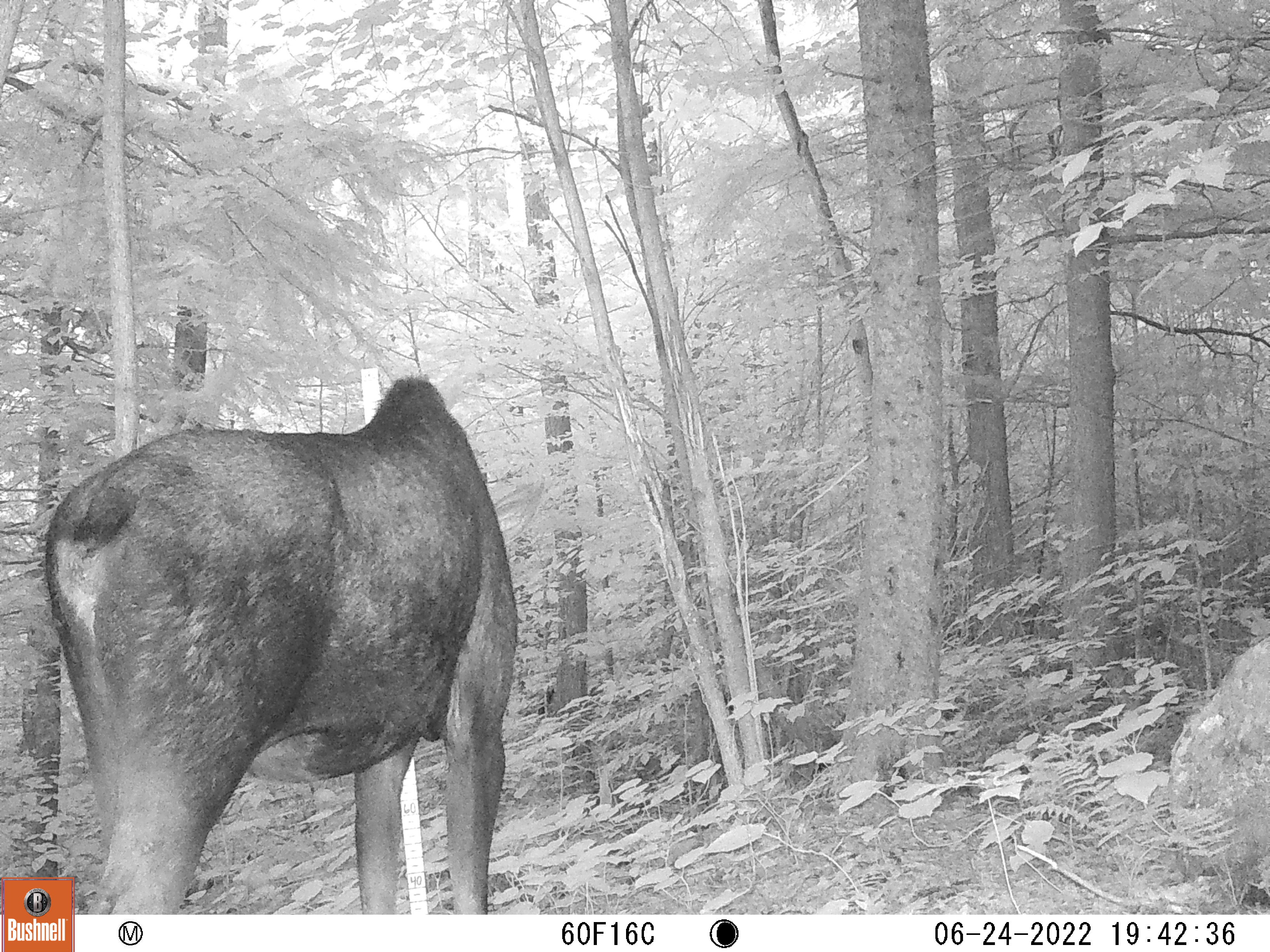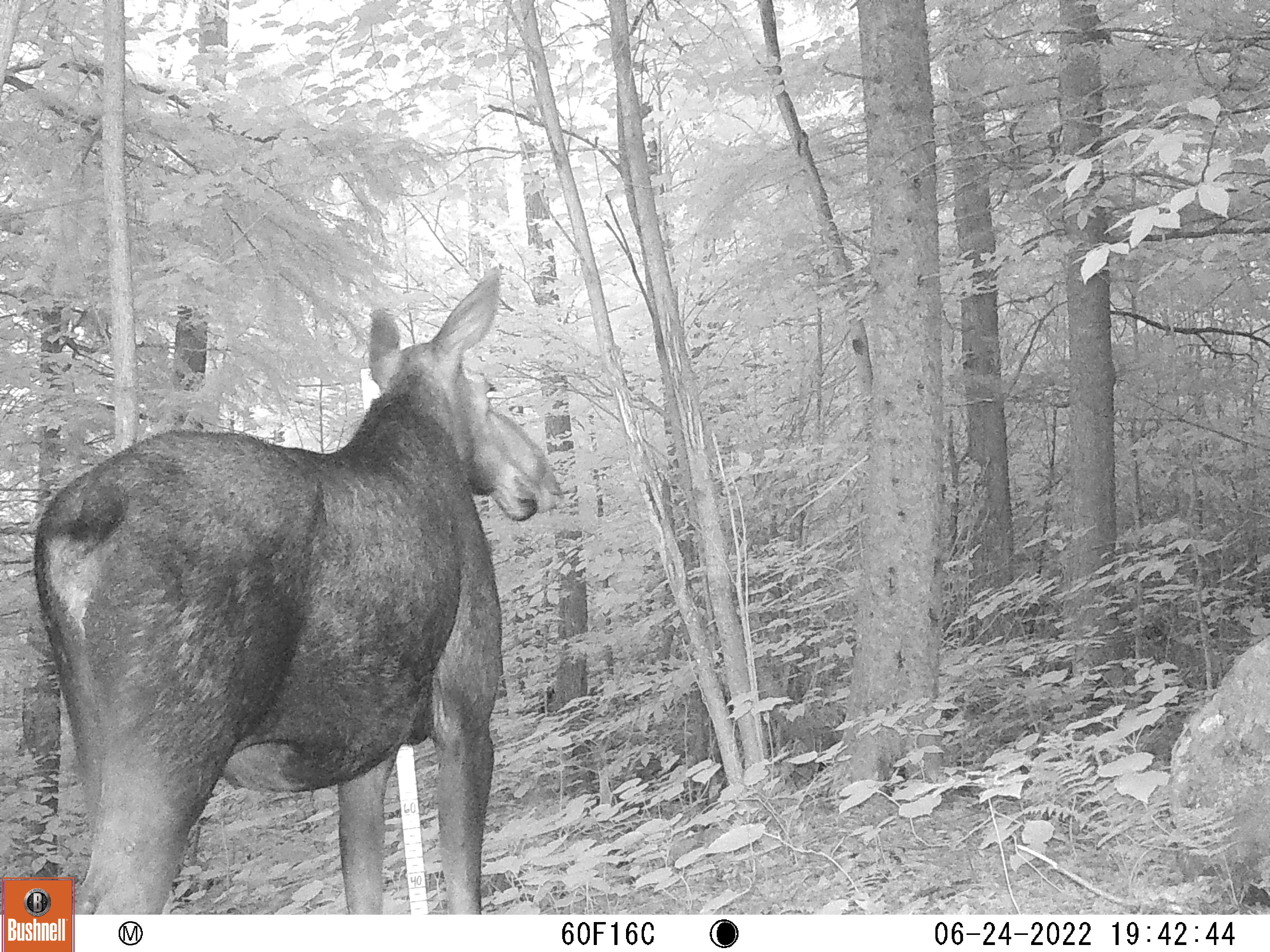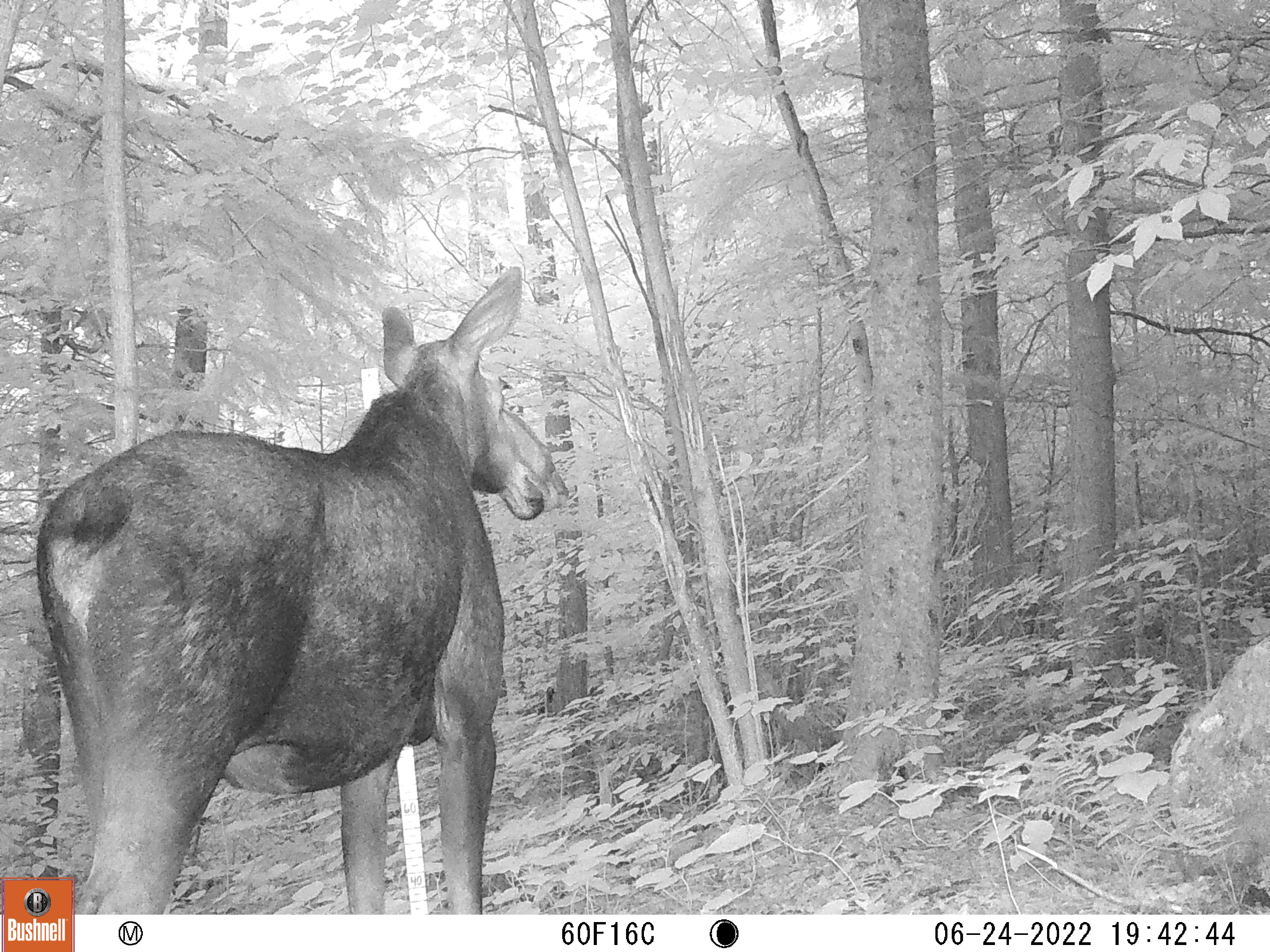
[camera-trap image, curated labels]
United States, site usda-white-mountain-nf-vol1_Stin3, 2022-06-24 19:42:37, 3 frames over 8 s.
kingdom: Animalia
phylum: Chordata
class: Mammalia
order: Artiodactyla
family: Cervidae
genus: Alces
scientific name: Alces alces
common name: moose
Moose (Alces alces).